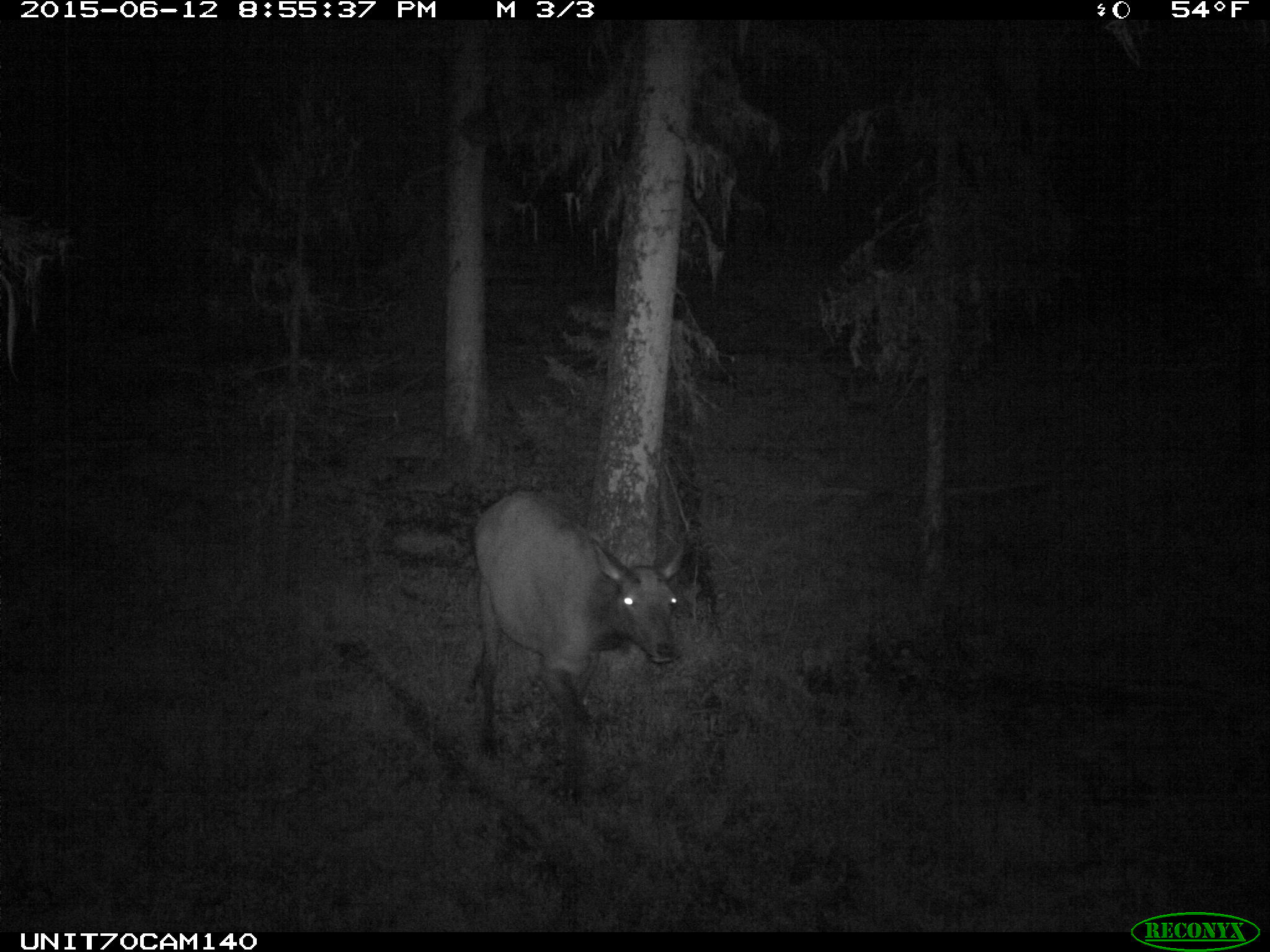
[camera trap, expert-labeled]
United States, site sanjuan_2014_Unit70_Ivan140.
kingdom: Animalia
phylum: Chordata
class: Mammalia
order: Artiodactyla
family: Cervidae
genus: Cervus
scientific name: Cervus elaphus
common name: red deer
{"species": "Cervus elaphus (red deer)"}